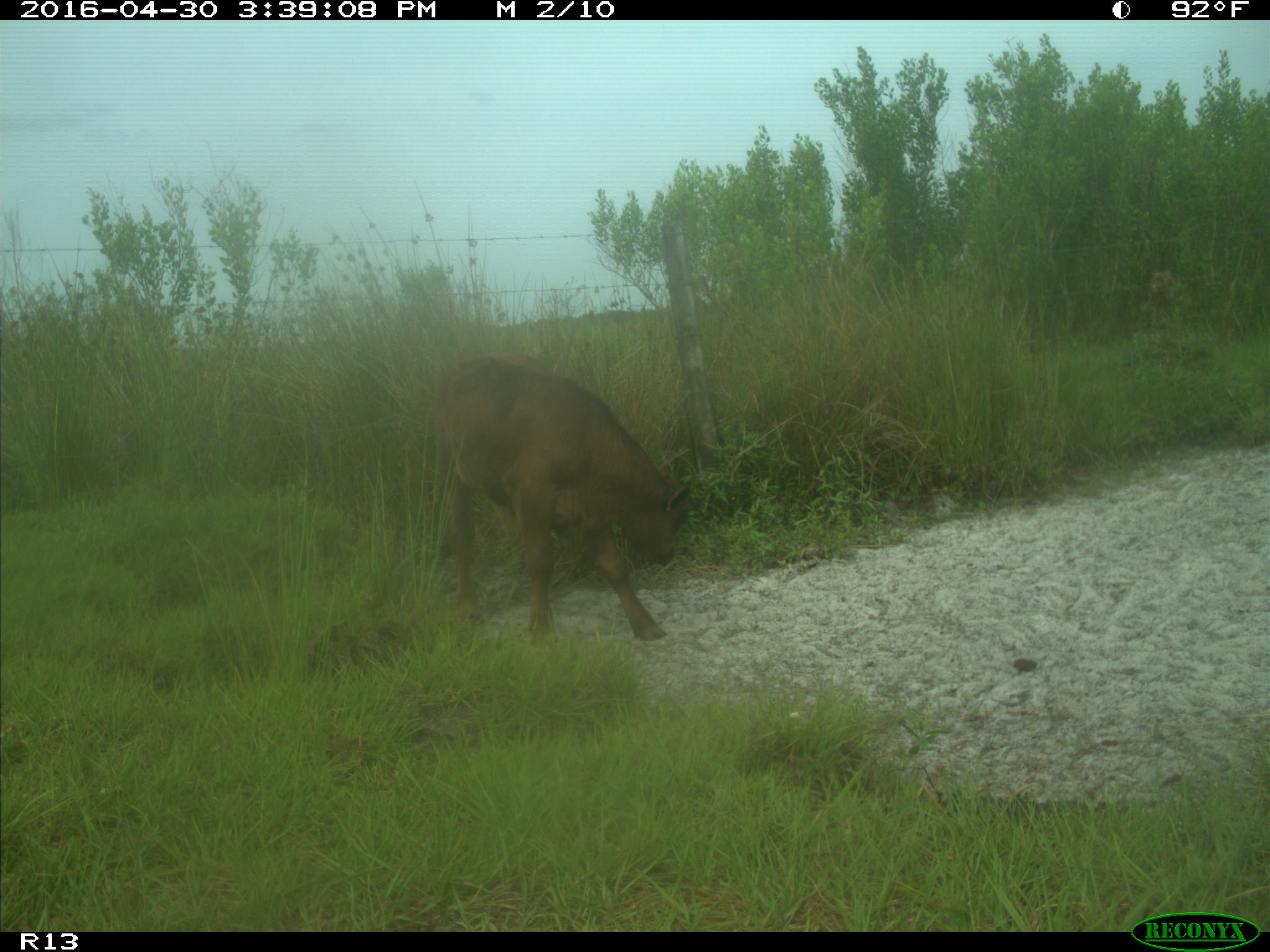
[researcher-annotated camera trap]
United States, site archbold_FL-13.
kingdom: Animalia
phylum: Chordata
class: Mammalia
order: Artiodactyla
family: Bovidae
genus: Bos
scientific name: Bos taurus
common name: domestic cow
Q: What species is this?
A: Bos taurus (domestic cow).